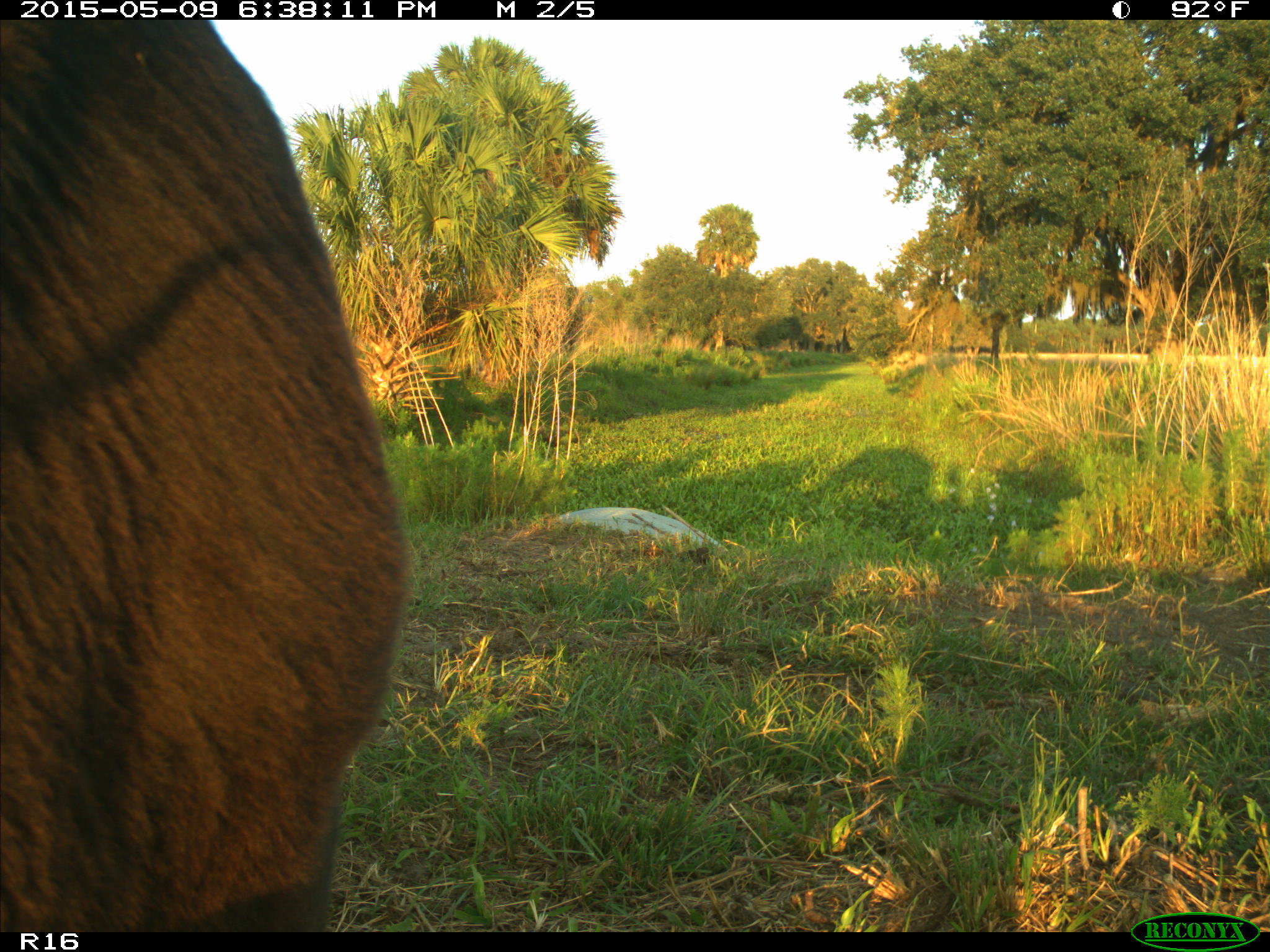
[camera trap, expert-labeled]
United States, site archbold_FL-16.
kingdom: Animalia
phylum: Chordata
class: Mammalia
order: Artiodactyla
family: Bovidae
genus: Bos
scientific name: Bos taurus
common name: domestic cow